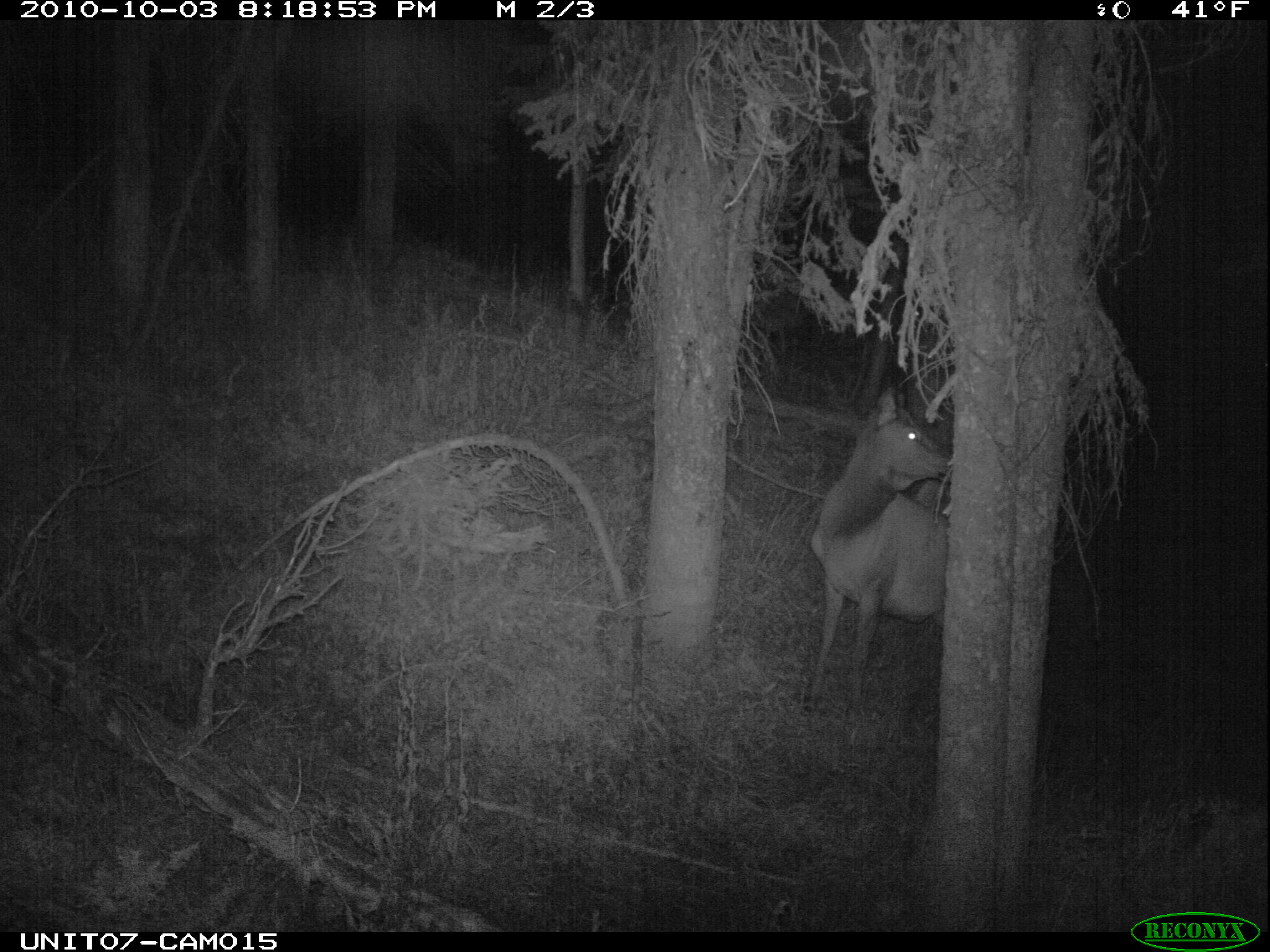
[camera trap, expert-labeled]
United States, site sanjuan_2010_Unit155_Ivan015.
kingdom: Animalia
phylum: Chordata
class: Mammalia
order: Artiodactyla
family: Cervidae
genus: Cervus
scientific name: Cervus elaphus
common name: red deer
Cervus elaphus (red deer).